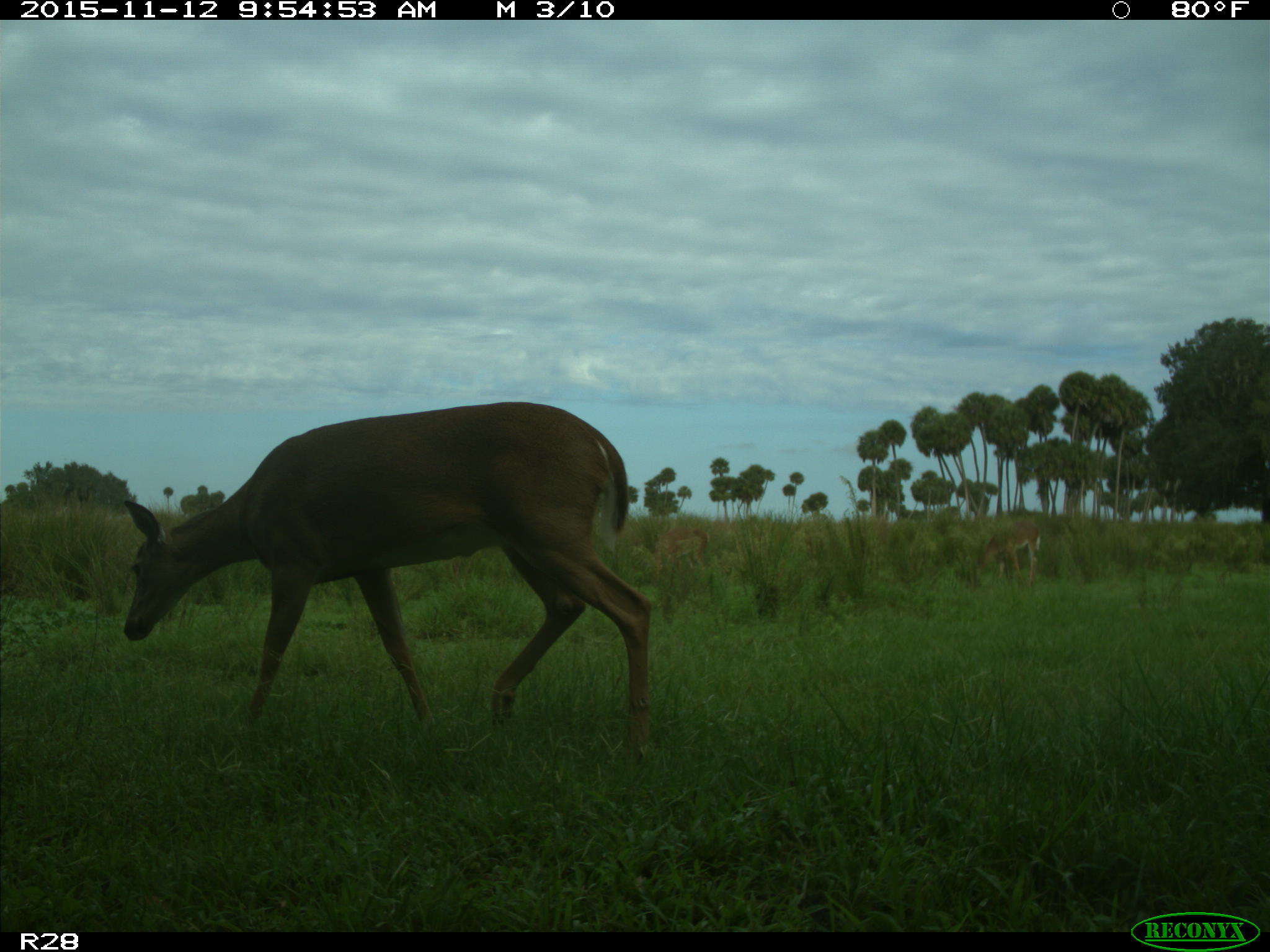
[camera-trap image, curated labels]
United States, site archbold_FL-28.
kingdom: Animalia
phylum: Chordata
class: Mammalia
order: Artiodactyla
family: Cervidae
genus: Odocoileus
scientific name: Odocoileus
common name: deer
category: unidentified deer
Unidentified deer (deer) (Odocoileus).